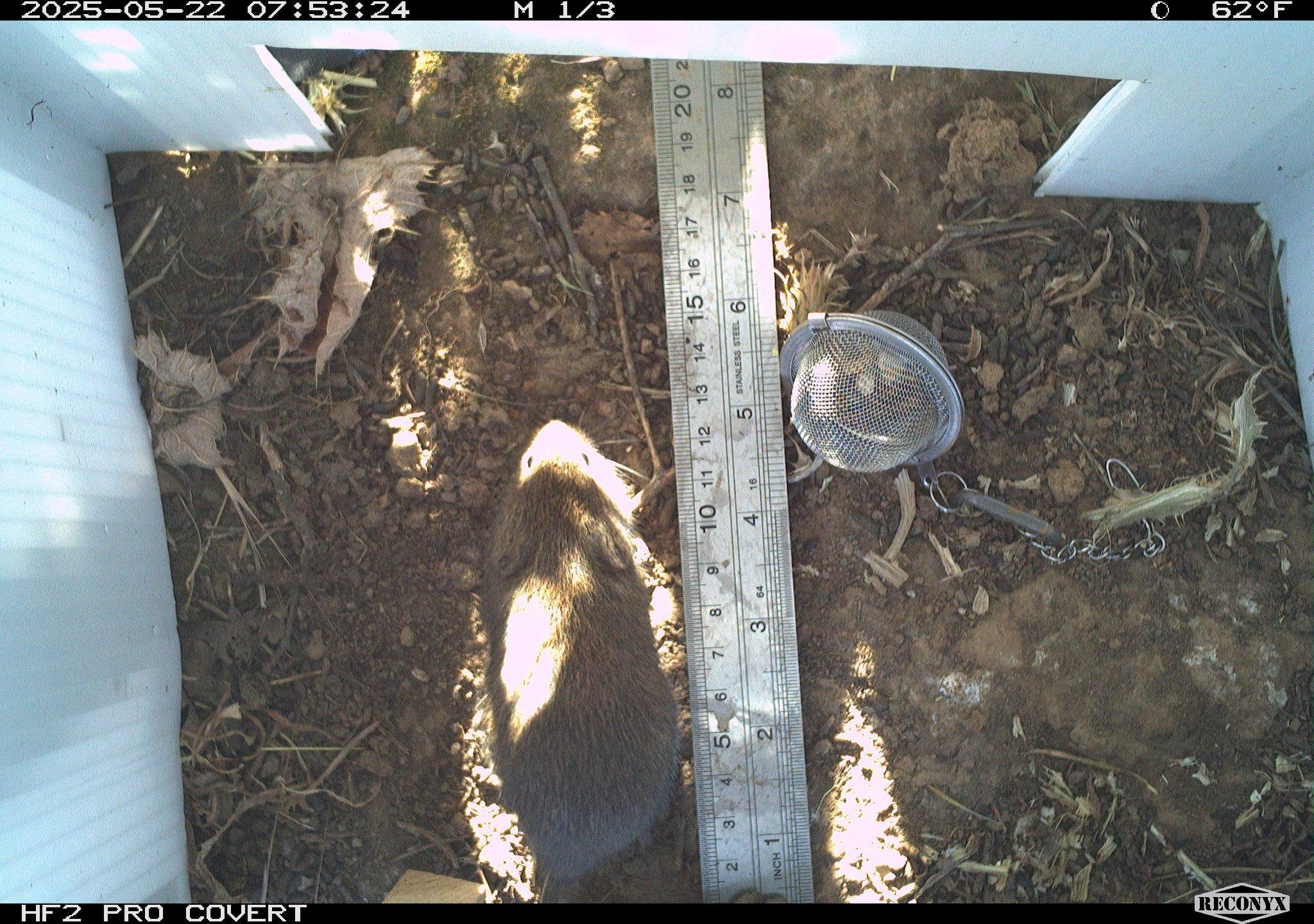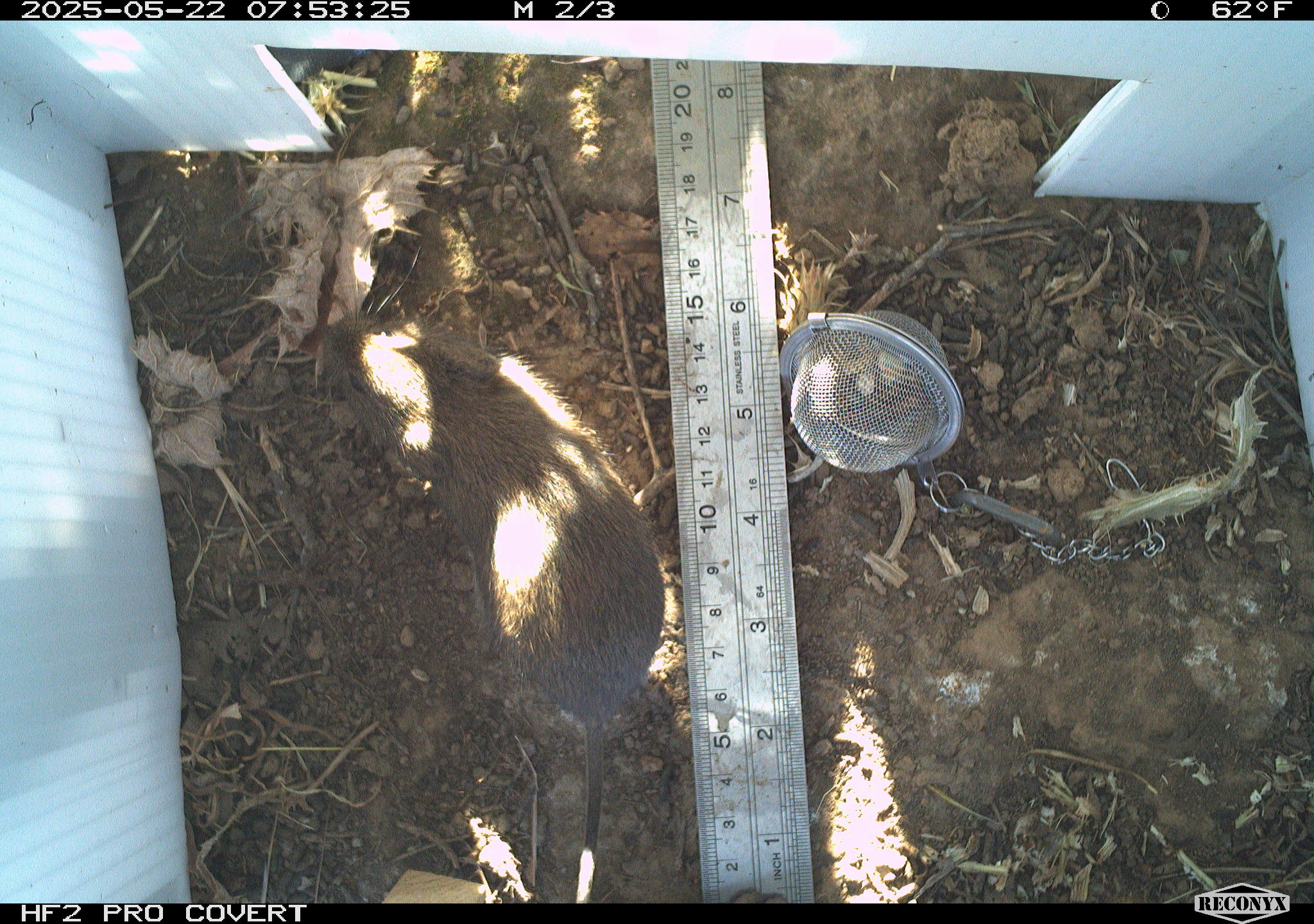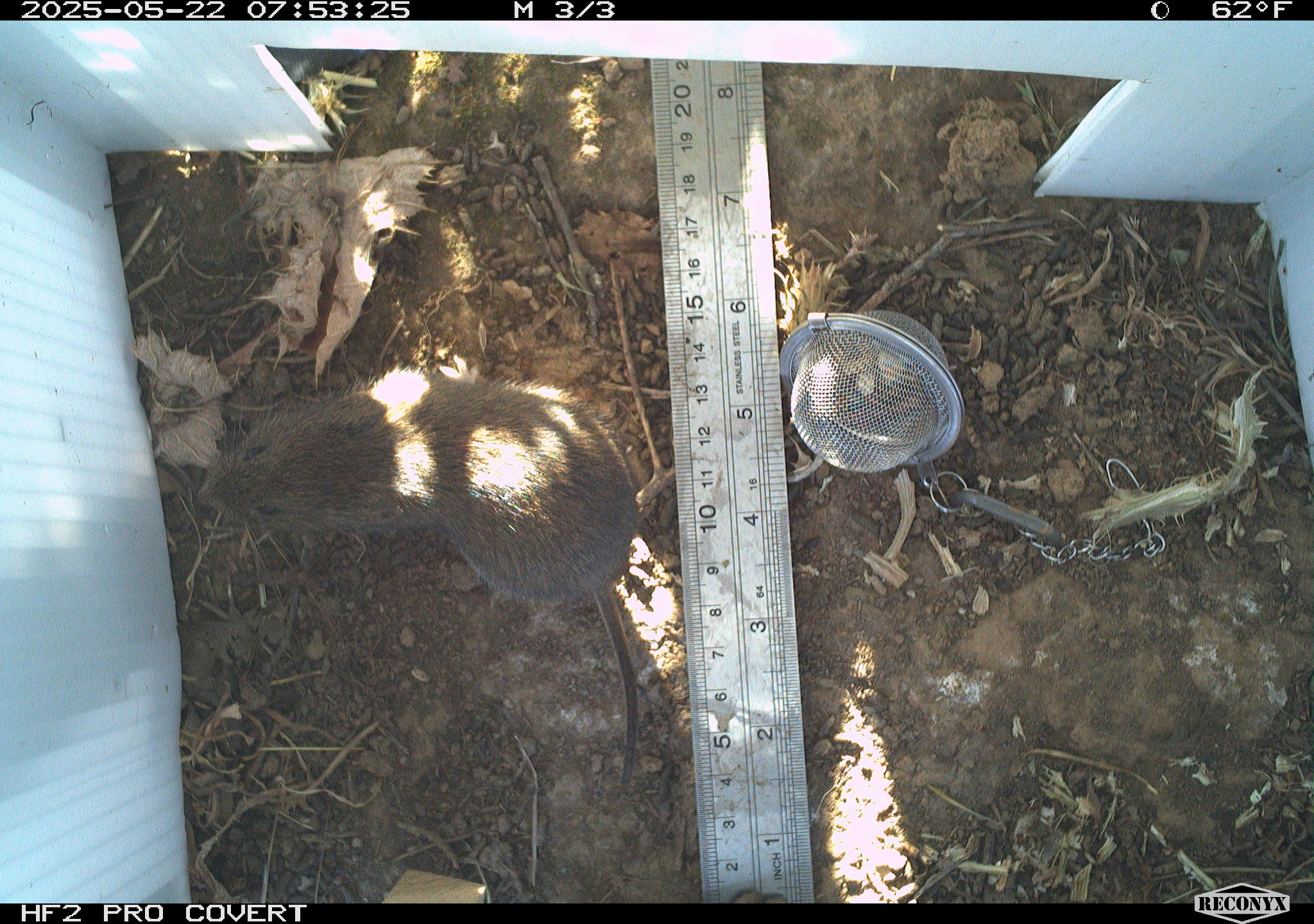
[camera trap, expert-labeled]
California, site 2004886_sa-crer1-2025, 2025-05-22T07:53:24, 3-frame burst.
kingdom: Animalia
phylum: Chordata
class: Mammalia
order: Rodentia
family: Cricetidae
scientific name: Arvicolinae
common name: voles, lemmings, and muskrats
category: arvicolinae subfamily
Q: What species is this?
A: Arvicolinae subfamily (voles, lemmings, and muskrats) (Arvicolinae).